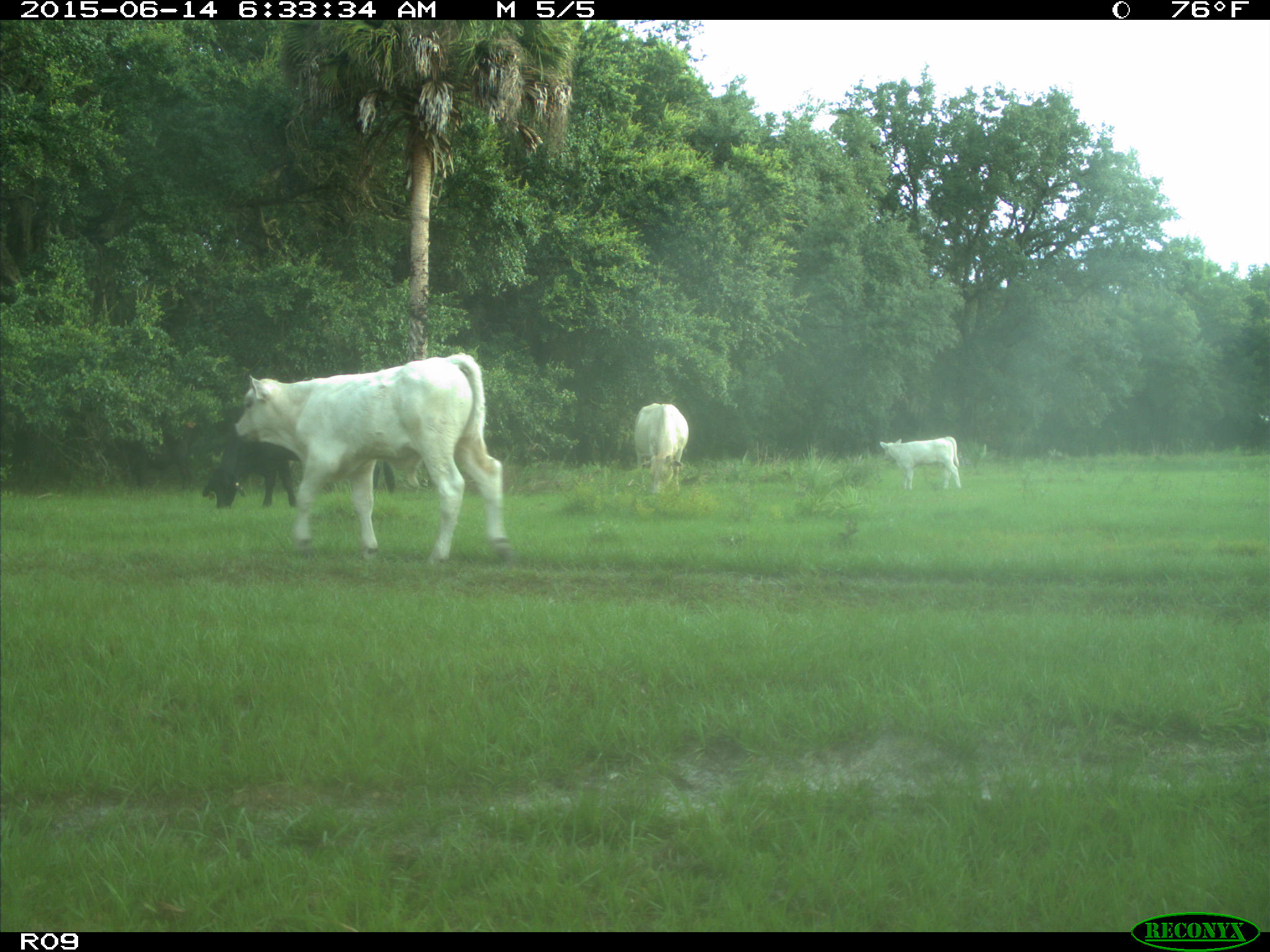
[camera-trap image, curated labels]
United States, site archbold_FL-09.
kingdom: Animalia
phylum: Chordata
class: Mammalia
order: Artiodactyla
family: Bovidae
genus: Bos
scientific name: Bos taurus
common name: domestic cow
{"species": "Bos taurus (domestic cow)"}